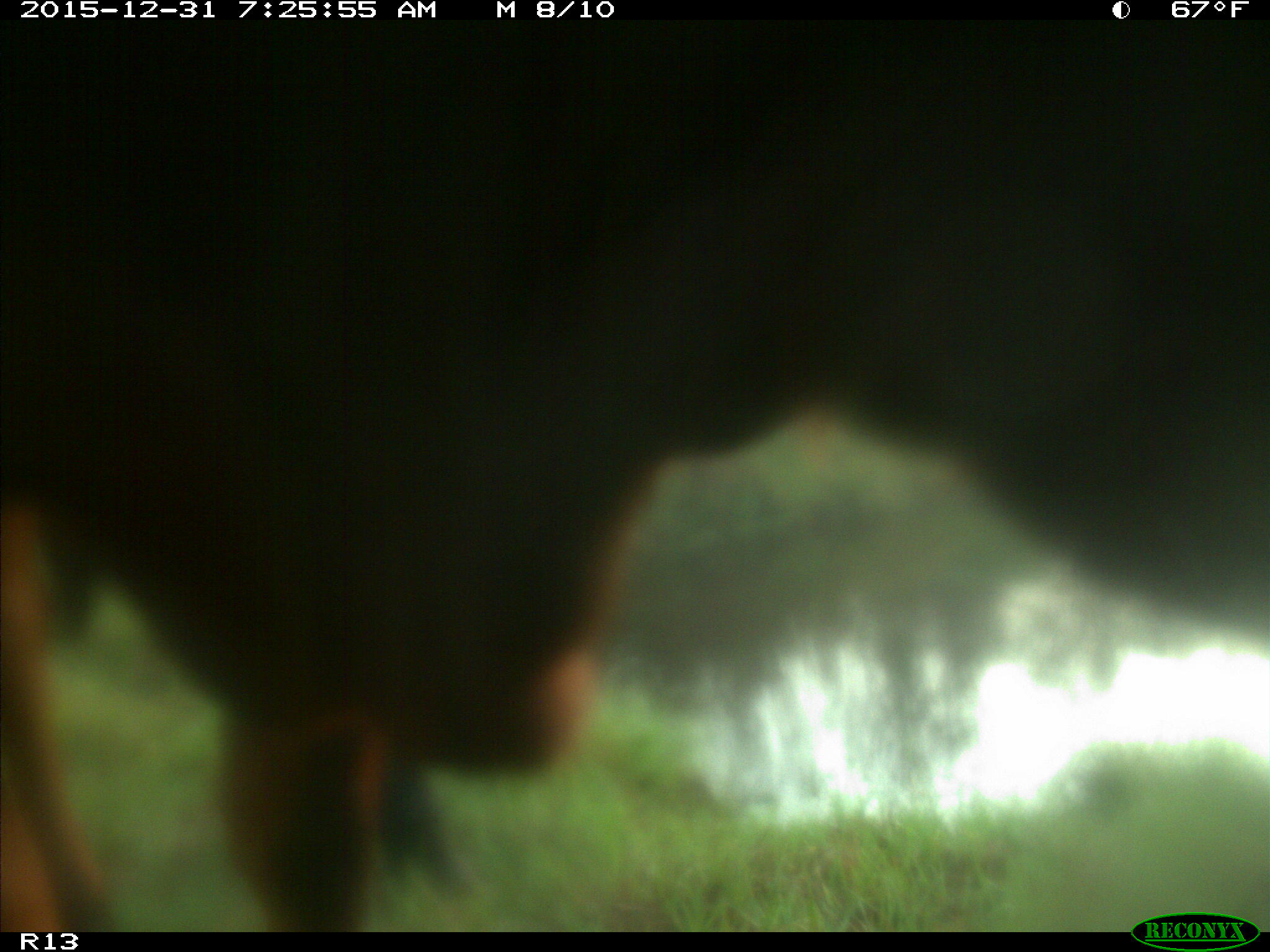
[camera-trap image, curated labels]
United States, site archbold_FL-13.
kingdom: Animalia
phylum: Chordata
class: Mammalia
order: Artiodactyla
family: Bovidae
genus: Bos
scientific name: Bos taurus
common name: domestic cow